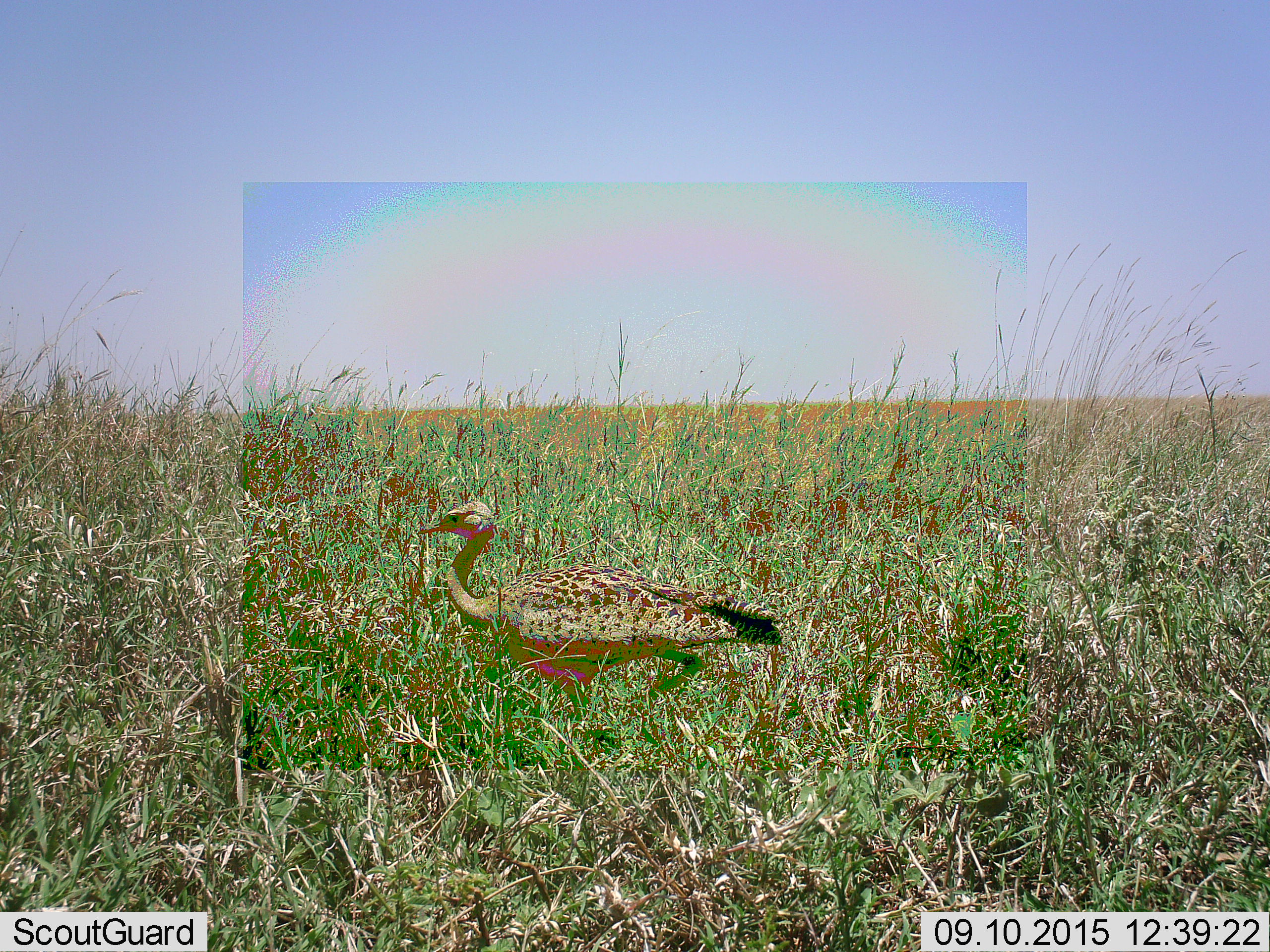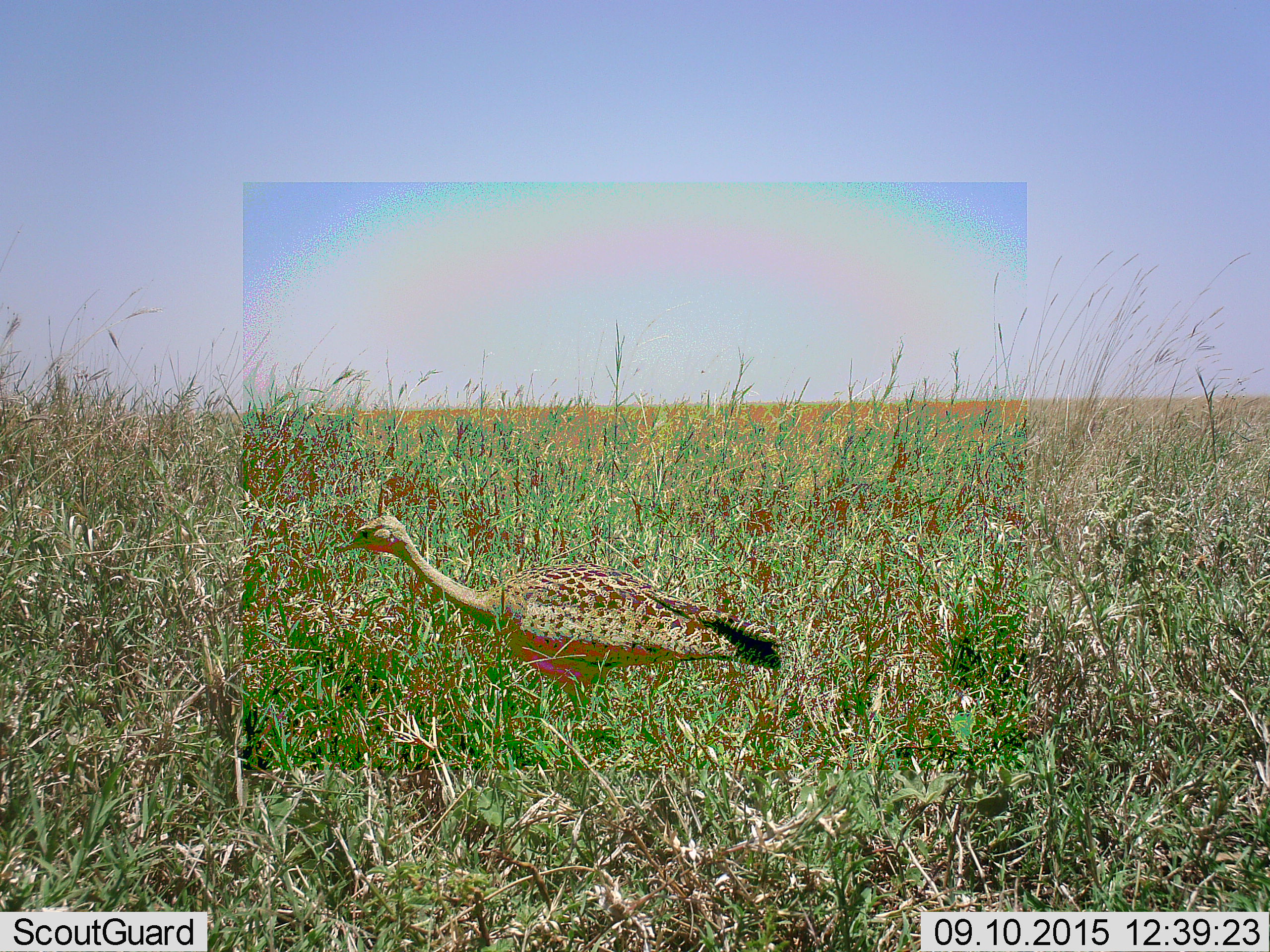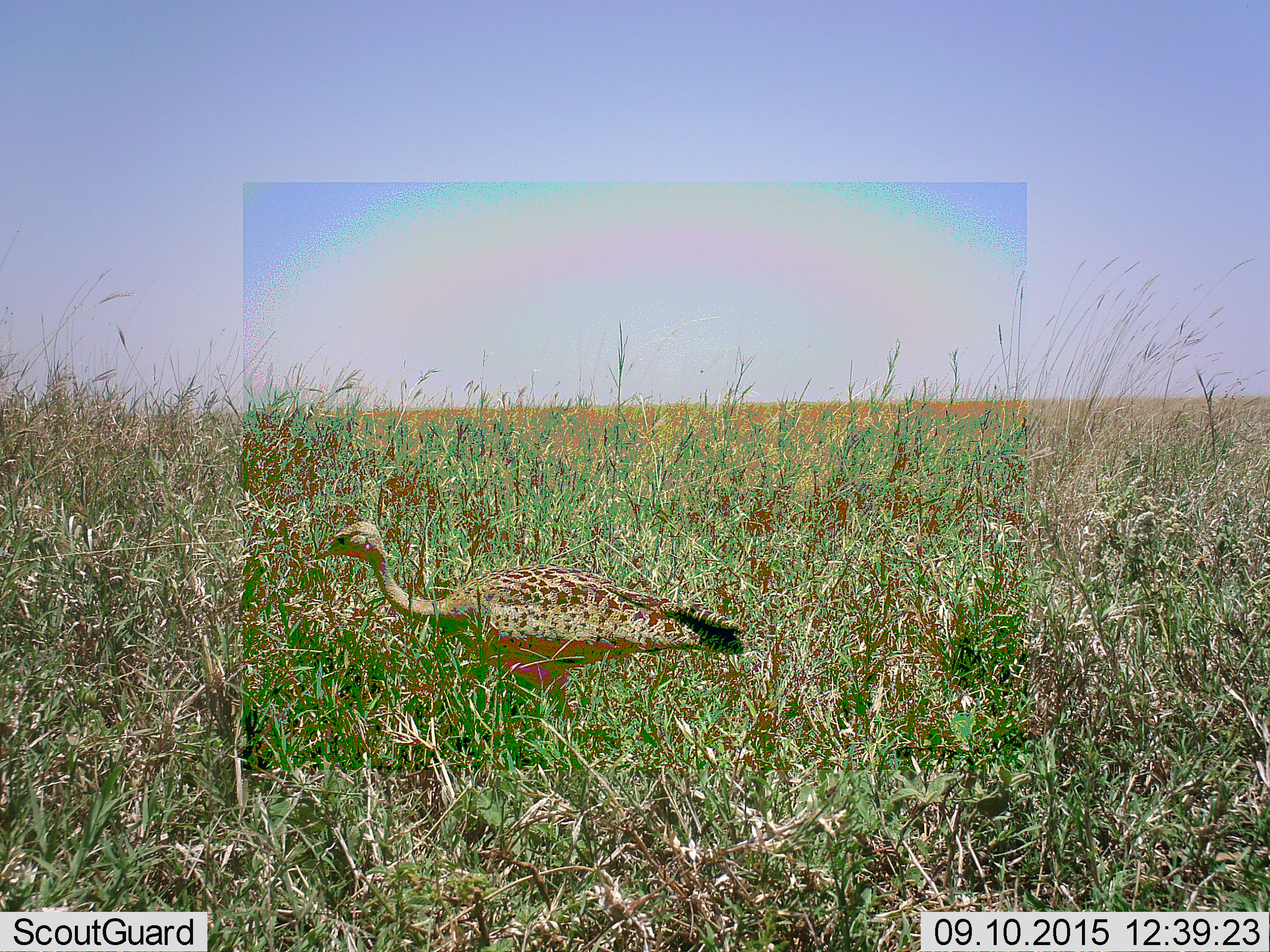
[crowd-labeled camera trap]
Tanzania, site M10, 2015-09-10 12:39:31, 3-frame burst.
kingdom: Animalia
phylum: Chordata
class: Aves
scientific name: Aves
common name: bird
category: otherbird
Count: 1.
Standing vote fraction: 20%.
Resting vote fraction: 0%.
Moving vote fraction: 100%.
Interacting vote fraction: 0%.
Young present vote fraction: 0%.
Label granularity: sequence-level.